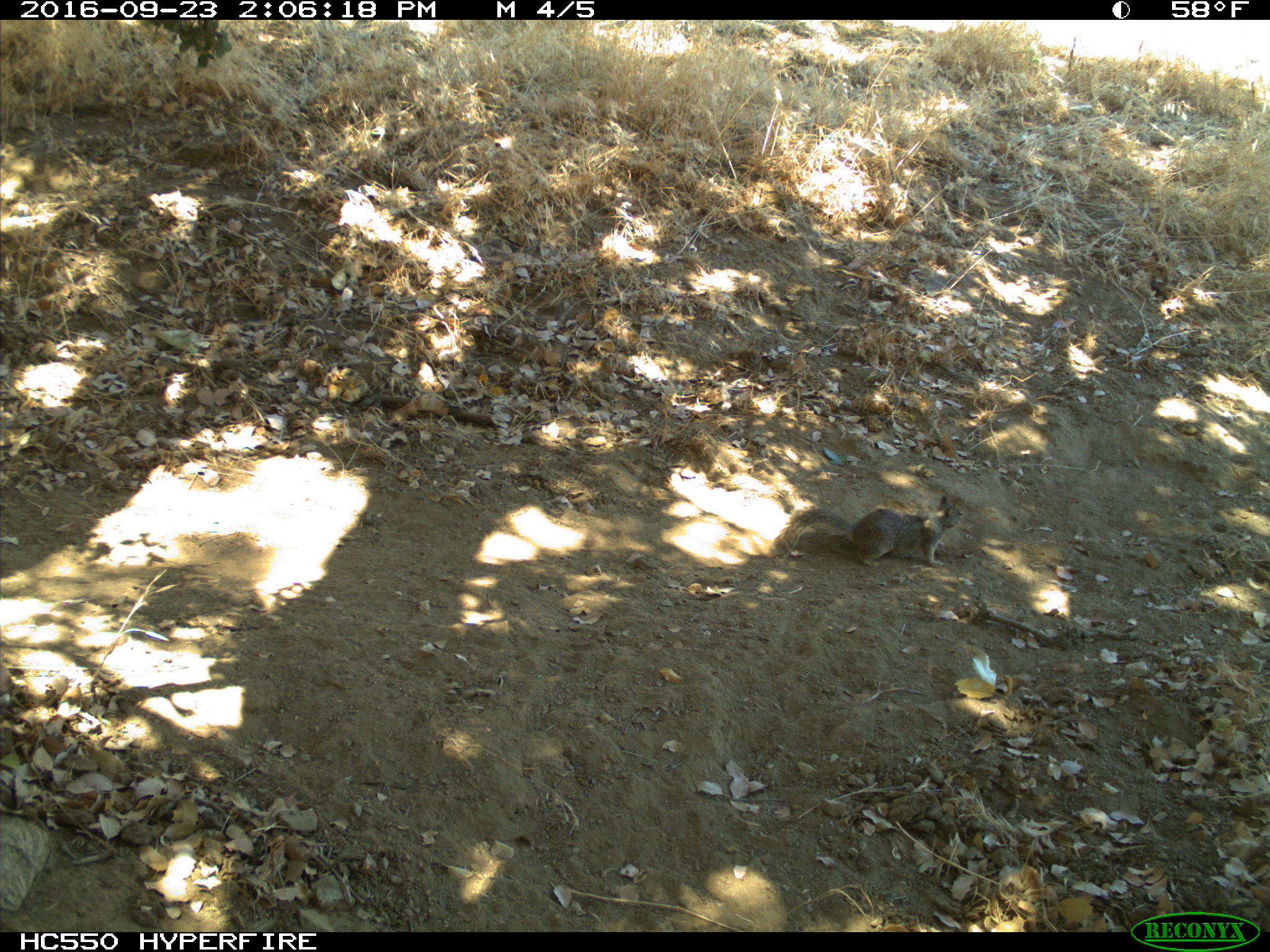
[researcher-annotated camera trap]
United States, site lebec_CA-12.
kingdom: Animalia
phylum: Chordata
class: Mammalia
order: Rodentia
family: Sciuridae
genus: Otospermophilus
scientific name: Otospermophilus beecheyi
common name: california ground squirrel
Otospermophilus beecheyi (california ground squirrel).